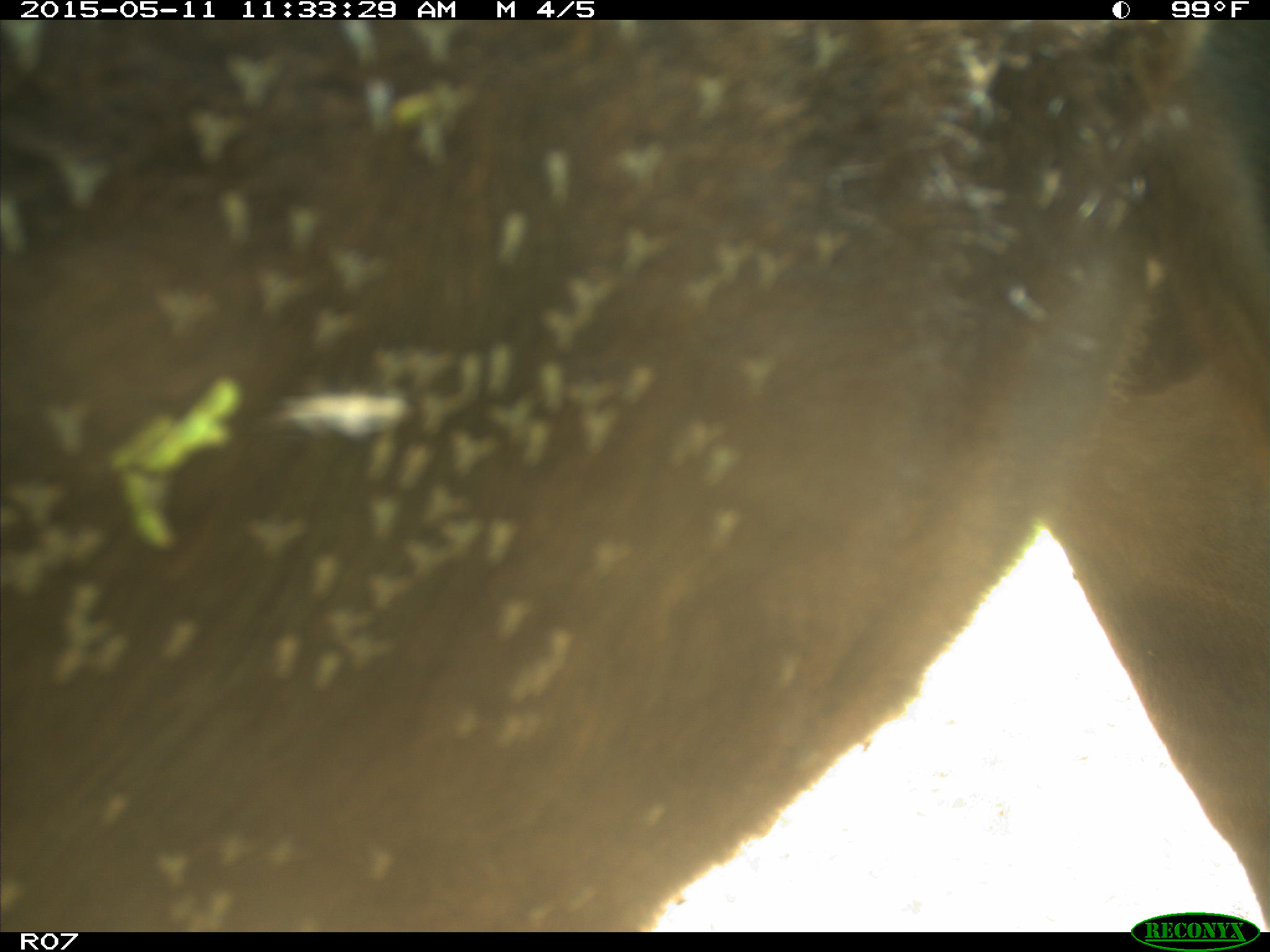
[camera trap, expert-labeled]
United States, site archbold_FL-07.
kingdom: Animalia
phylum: Chordata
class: Mammalia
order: Artiodactyla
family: Bovidae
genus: Bos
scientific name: Bos taurus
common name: domestic cow